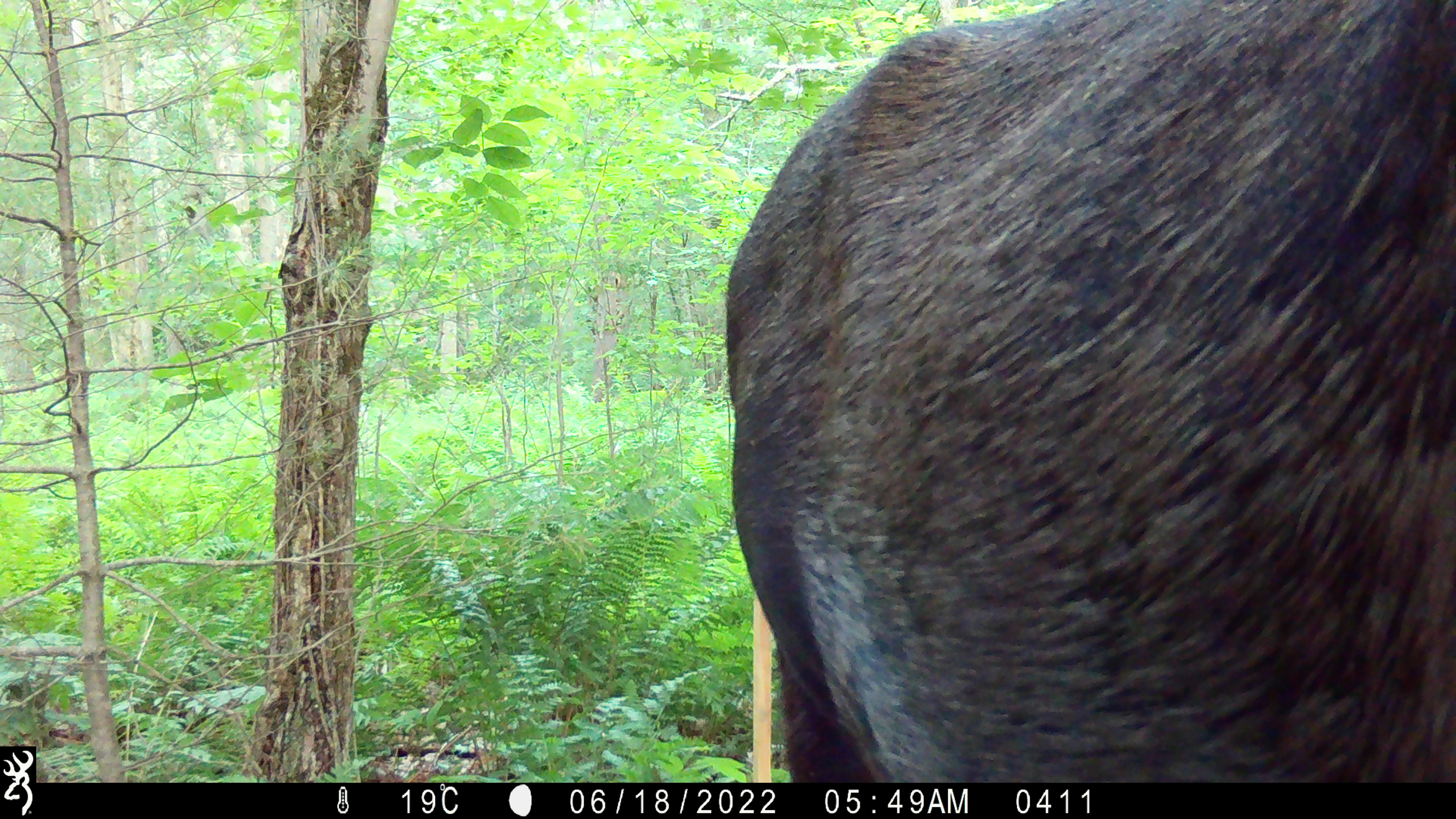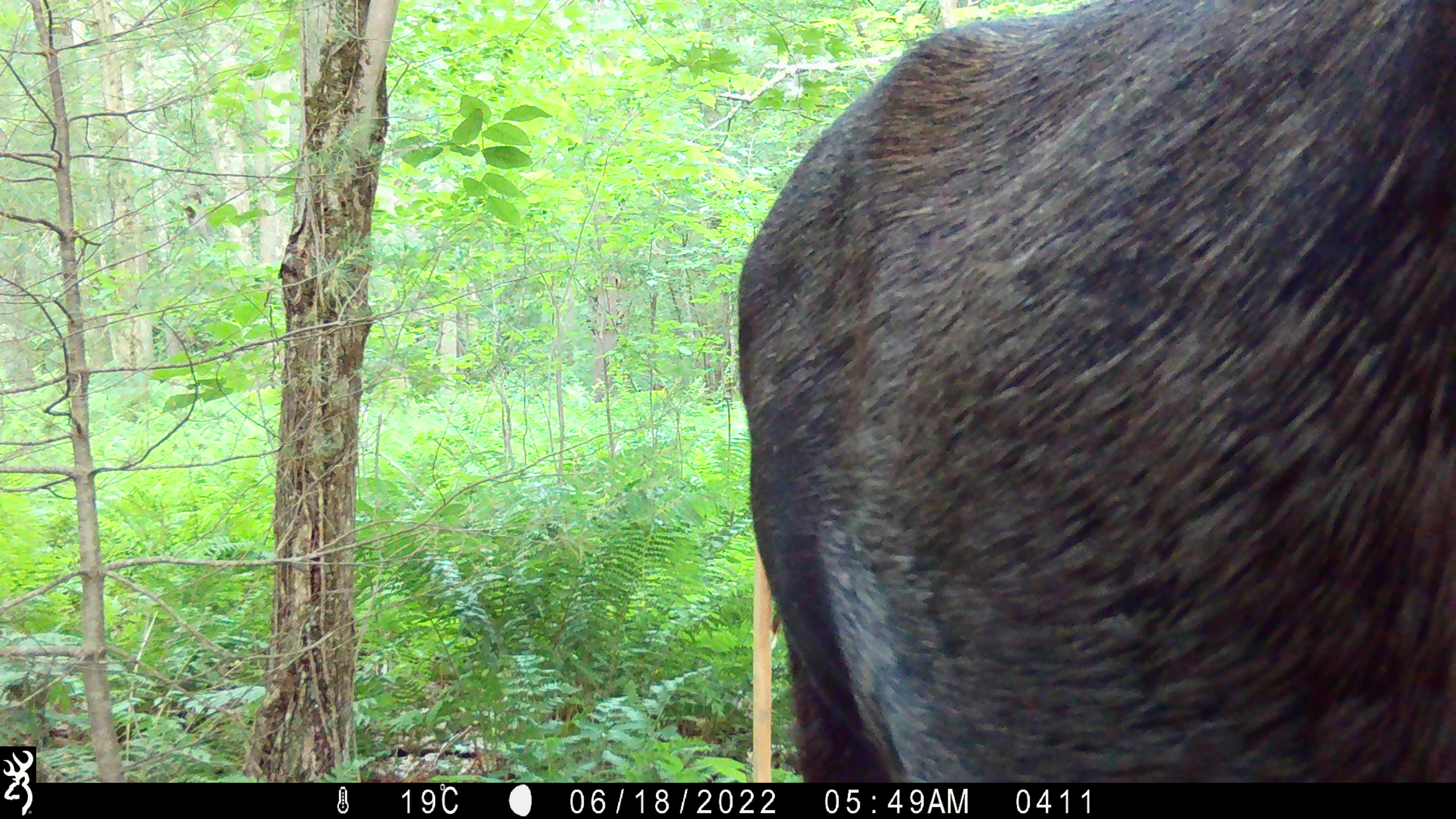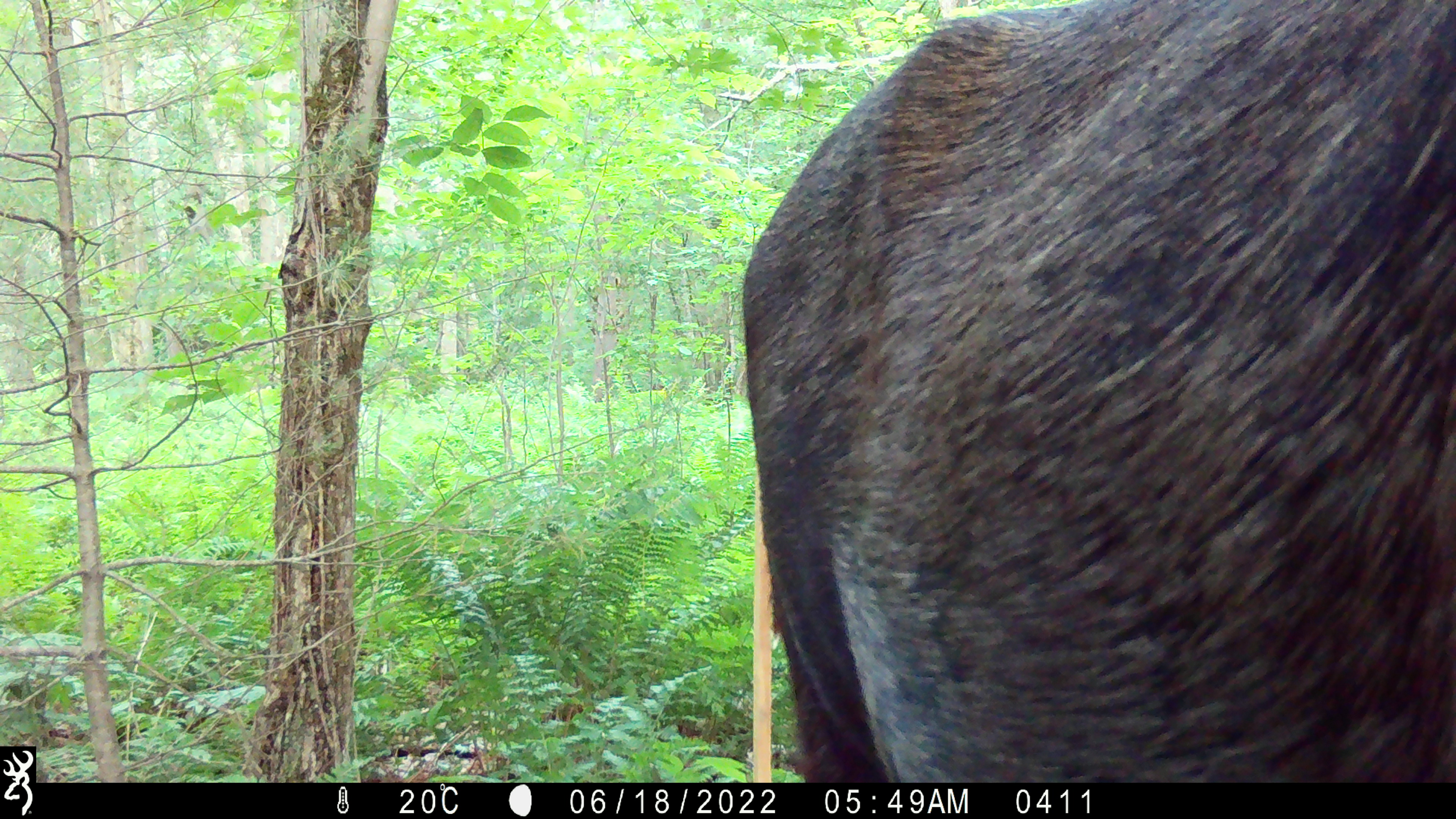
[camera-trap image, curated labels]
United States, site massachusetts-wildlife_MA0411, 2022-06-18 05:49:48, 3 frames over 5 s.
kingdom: Animalia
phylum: Chordata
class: Mammalia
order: Artiodactyla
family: Cervidae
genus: Alces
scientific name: Alces alces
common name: moose